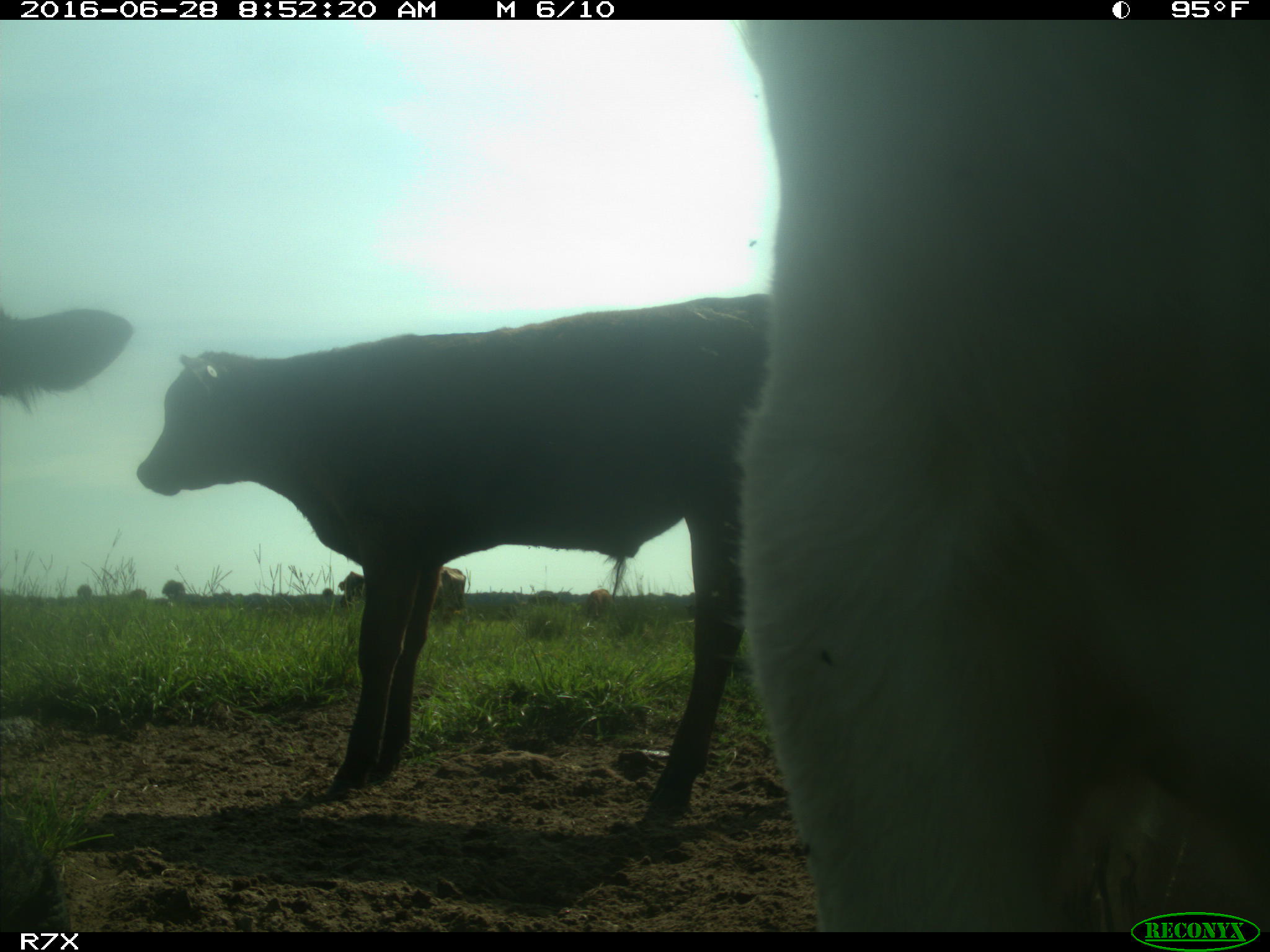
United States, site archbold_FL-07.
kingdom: Animalia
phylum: Chordata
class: Mammalia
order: Artiodactyla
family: Bovidae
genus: Bos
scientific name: Bos taurus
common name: domestic cow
Bos taurus (domestic cow).